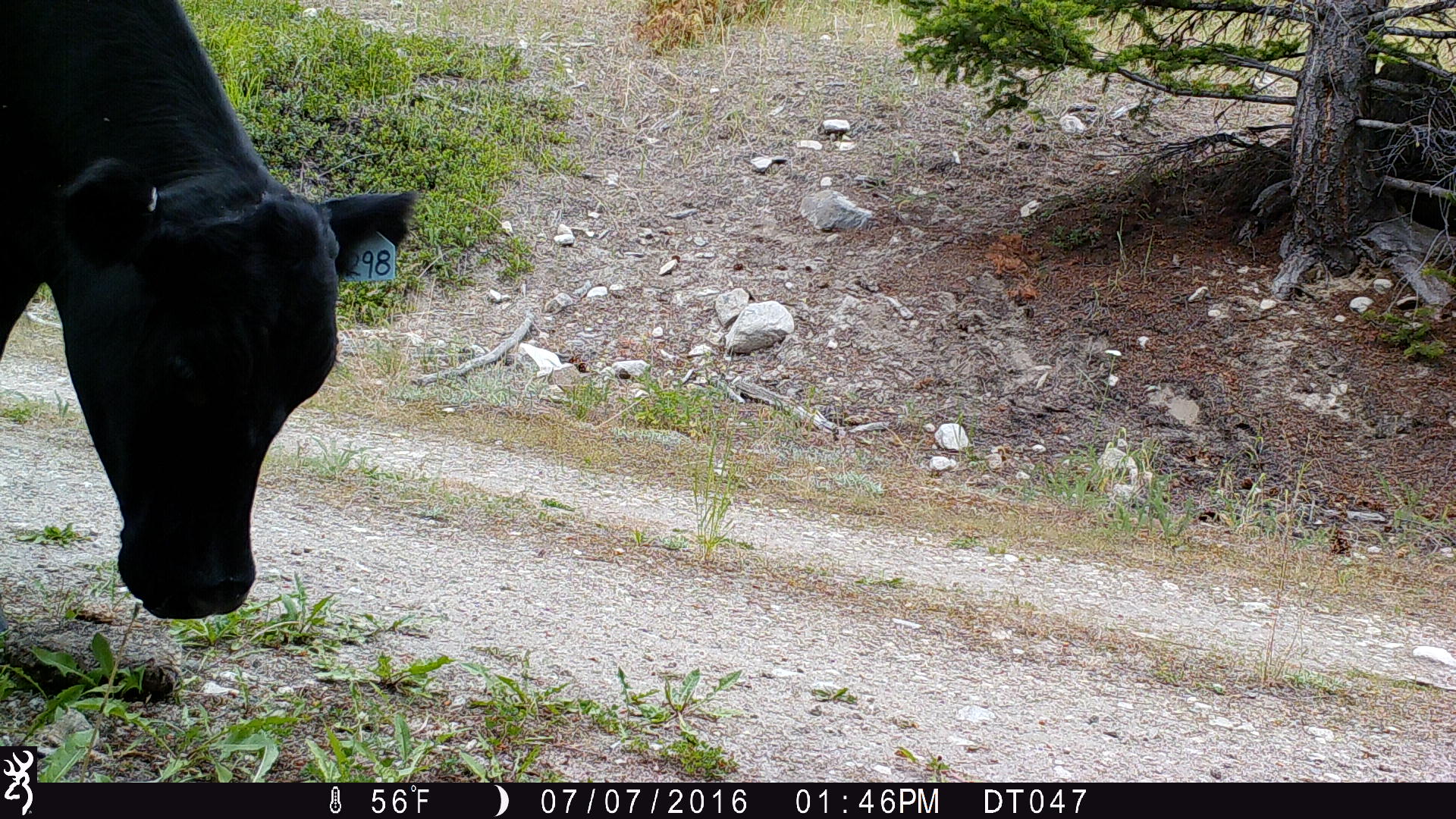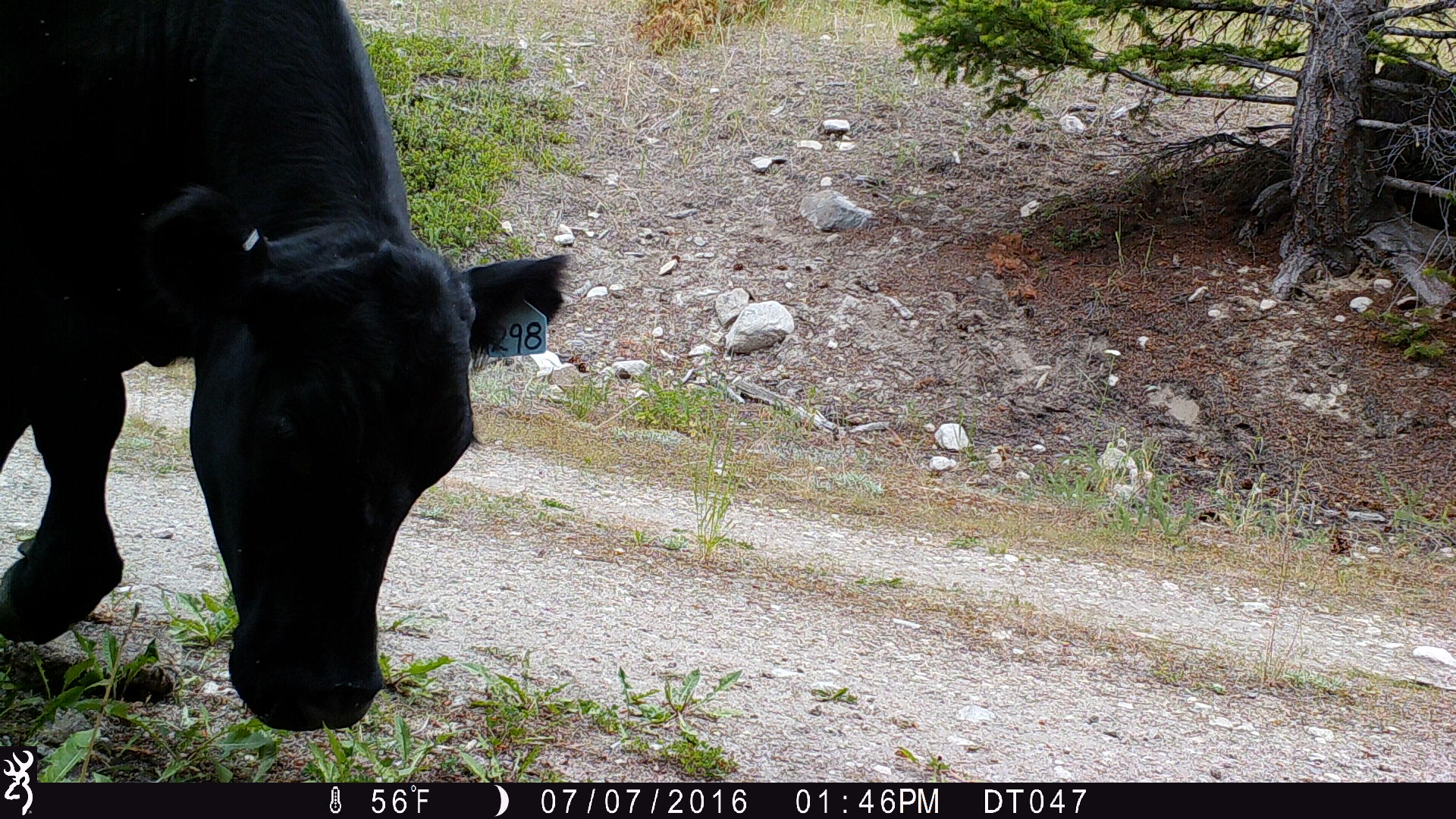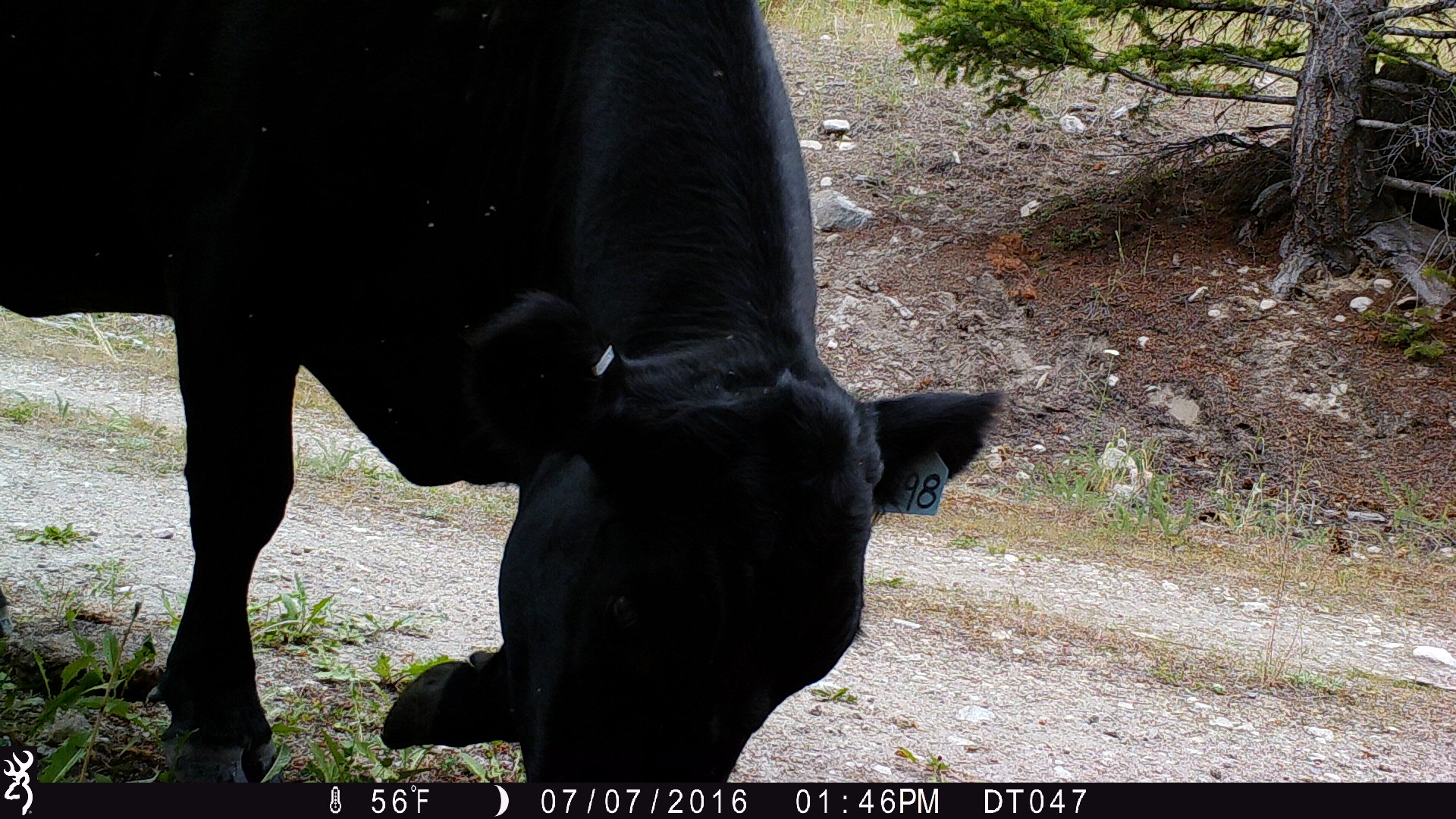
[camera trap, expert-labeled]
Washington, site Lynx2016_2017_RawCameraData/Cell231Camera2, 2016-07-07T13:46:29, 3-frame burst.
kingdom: Animalia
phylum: Chordata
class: Mammalia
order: Artiodactyla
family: Bovidae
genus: Bos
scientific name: Bos taurus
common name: domestic cattle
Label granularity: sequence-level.